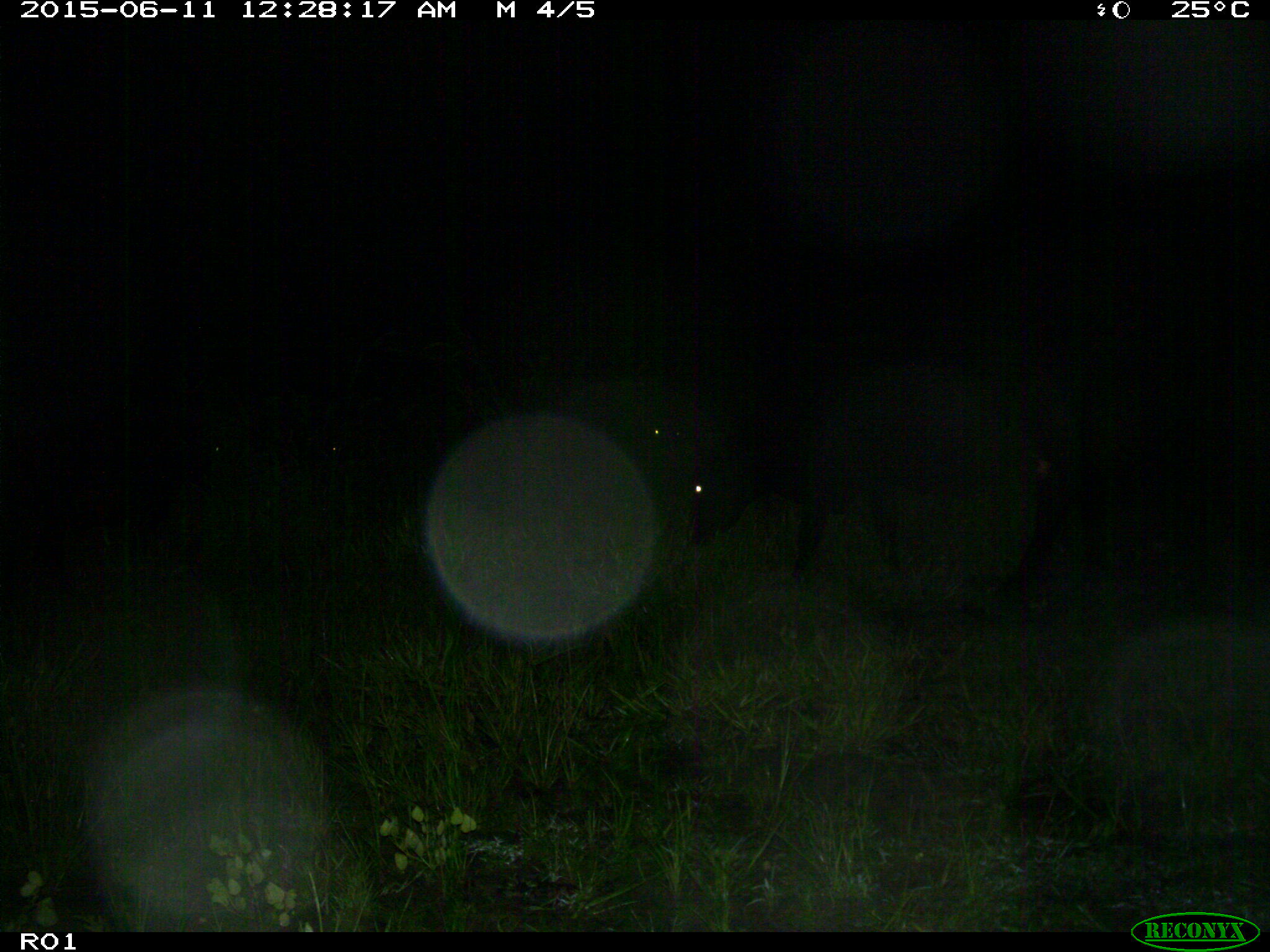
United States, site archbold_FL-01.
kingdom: Animalia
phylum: Chordata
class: Mammalia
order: Artiodactyla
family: Bovidae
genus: Bos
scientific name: Bos taurus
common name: domestic cow